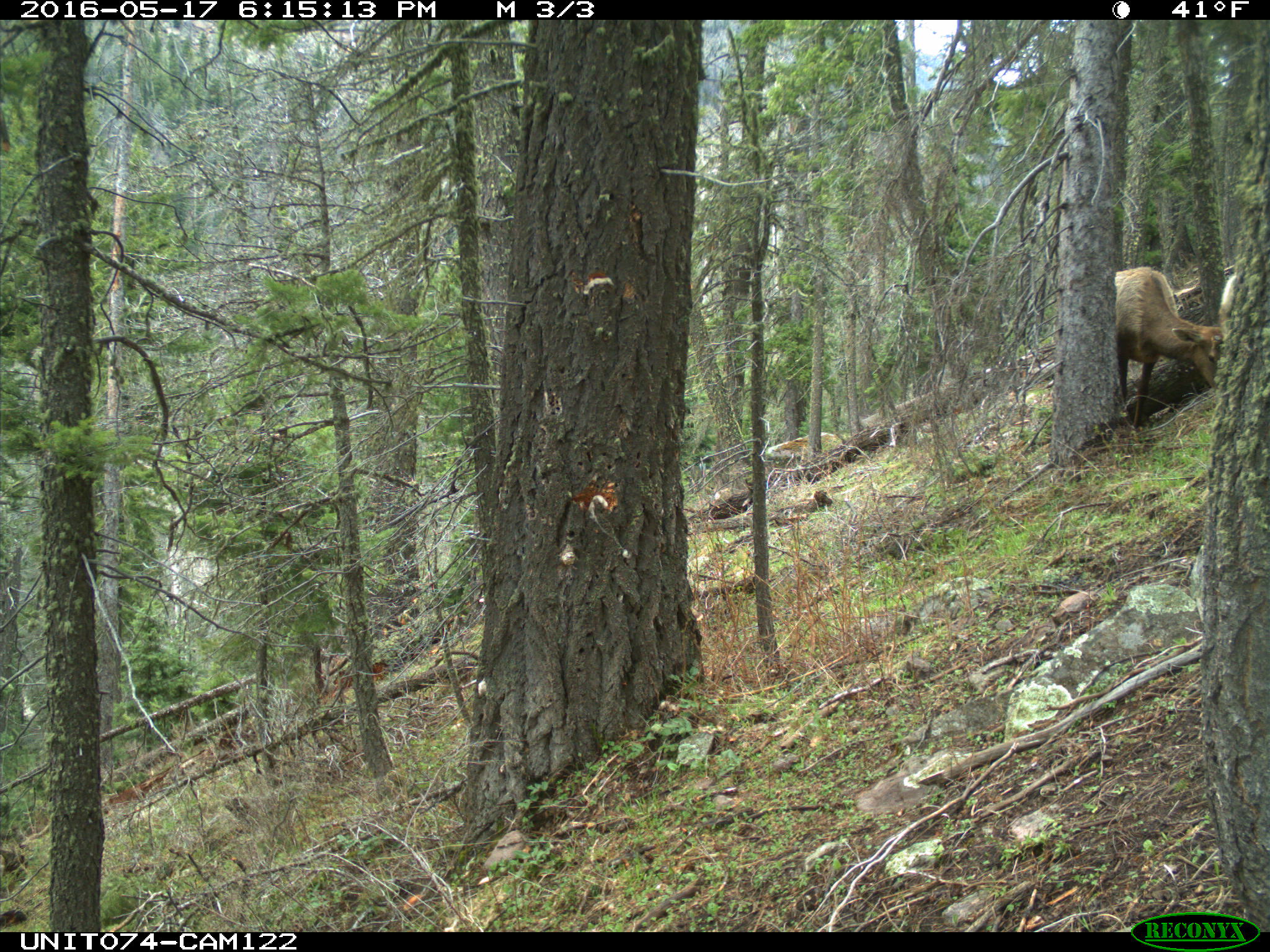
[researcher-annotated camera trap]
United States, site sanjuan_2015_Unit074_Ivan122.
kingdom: Animalia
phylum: Chordata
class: Mammalia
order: Artiodactyla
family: Cervidae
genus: Cervus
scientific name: Cervus elaphus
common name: red deer